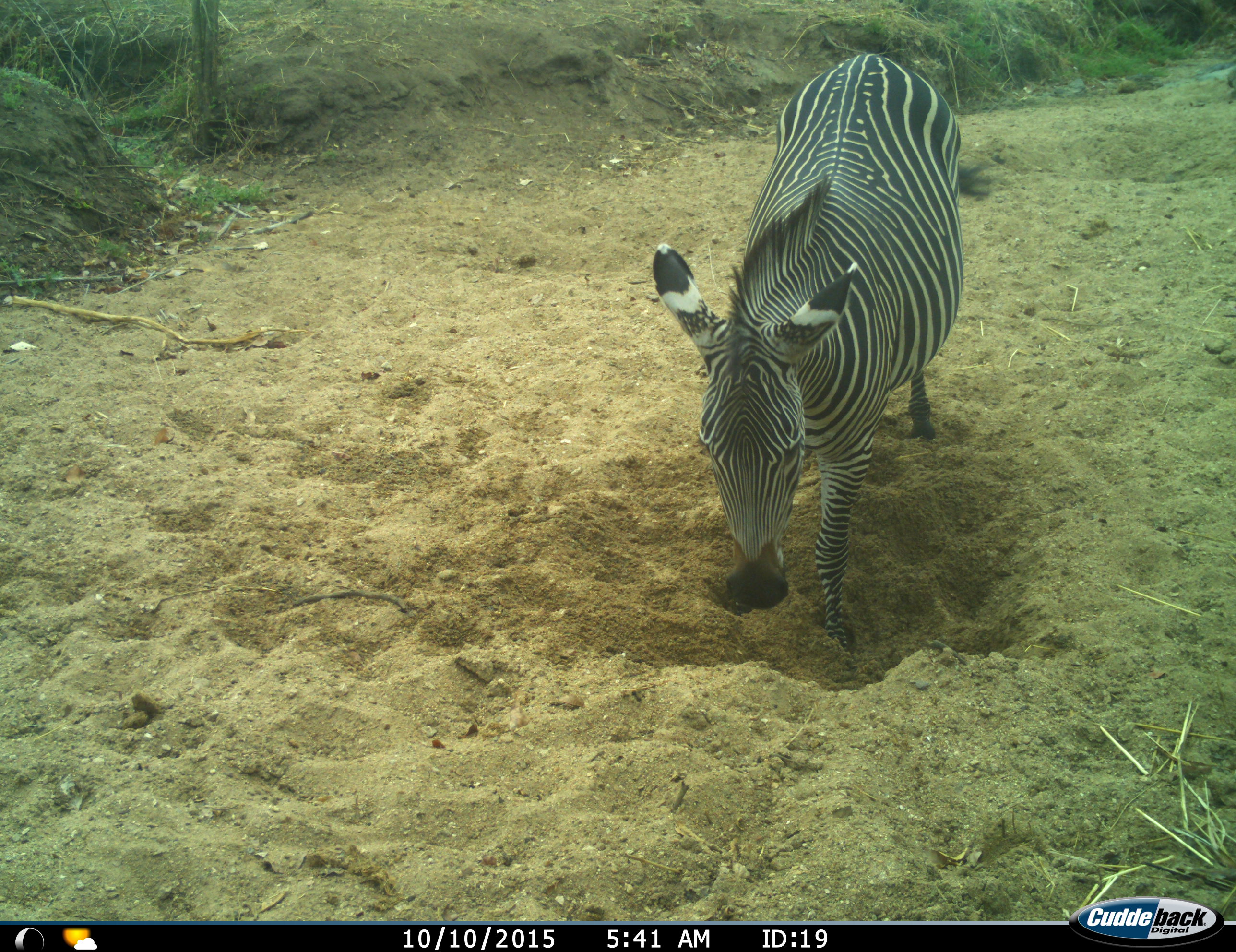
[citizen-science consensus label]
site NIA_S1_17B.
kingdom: Animalia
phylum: Chordata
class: Mammalia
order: Perissodactyla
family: Equidae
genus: Equus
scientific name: Equus quagga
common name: plains zebra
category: zebraplains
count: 1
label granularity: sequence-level